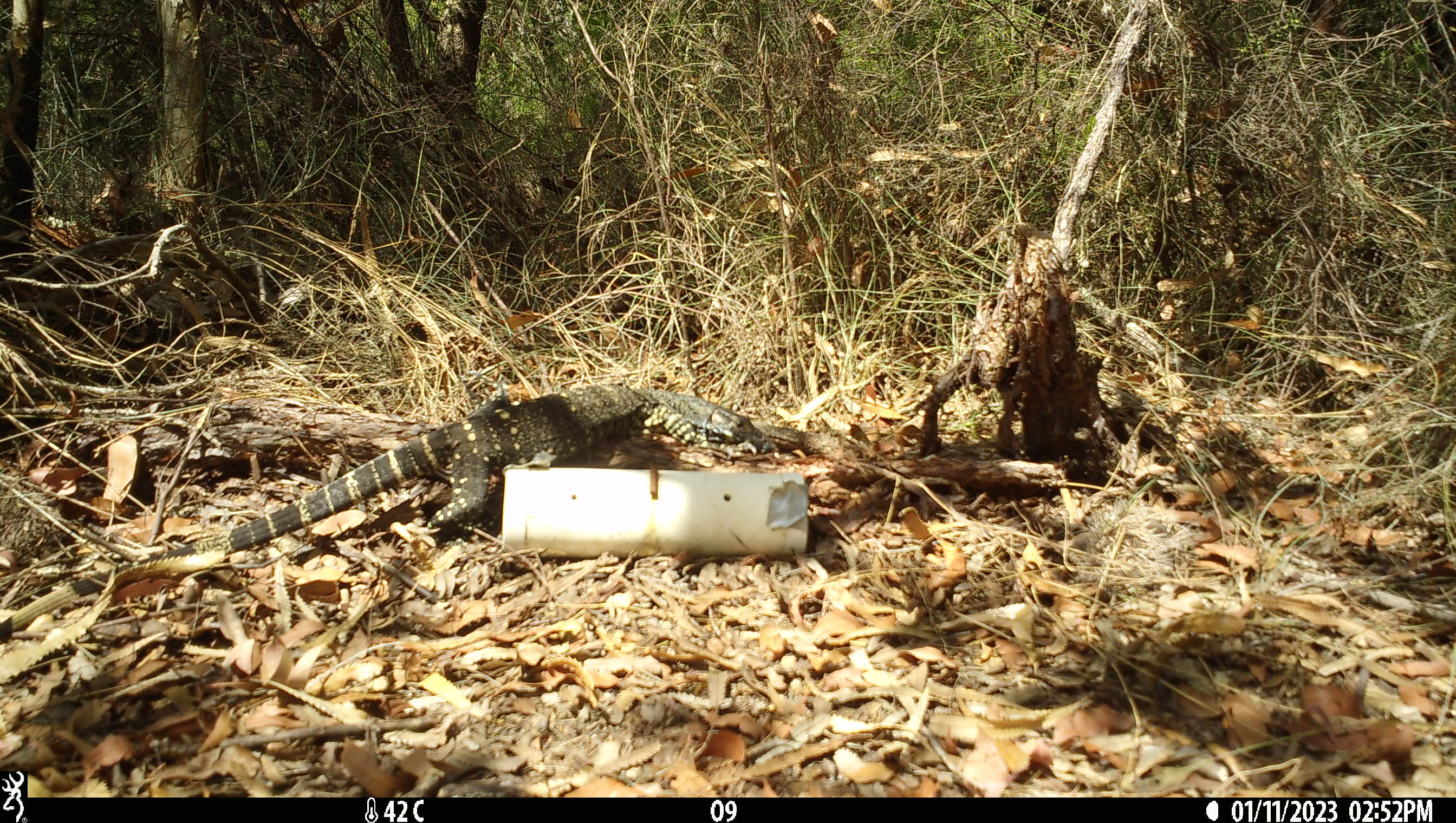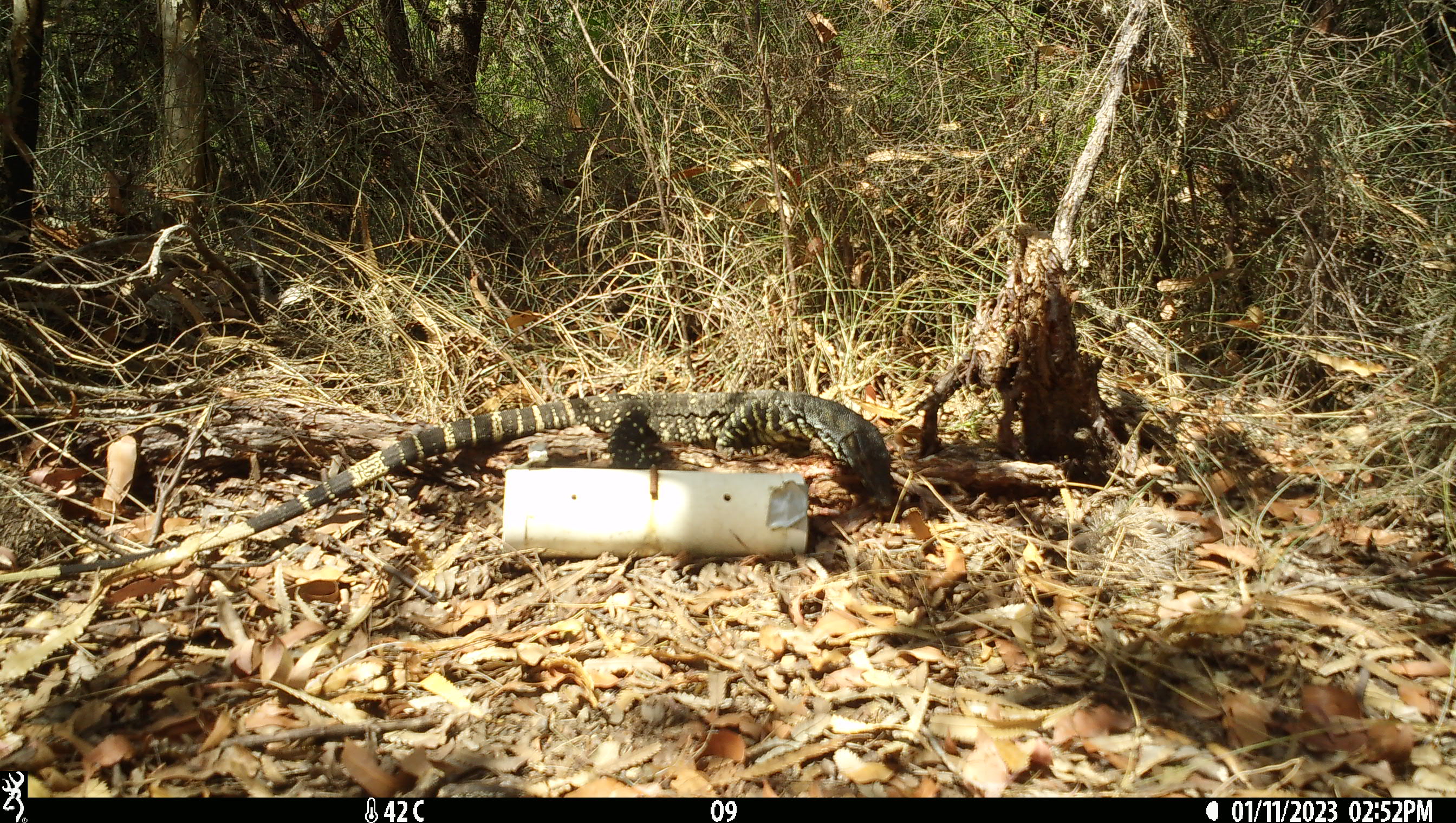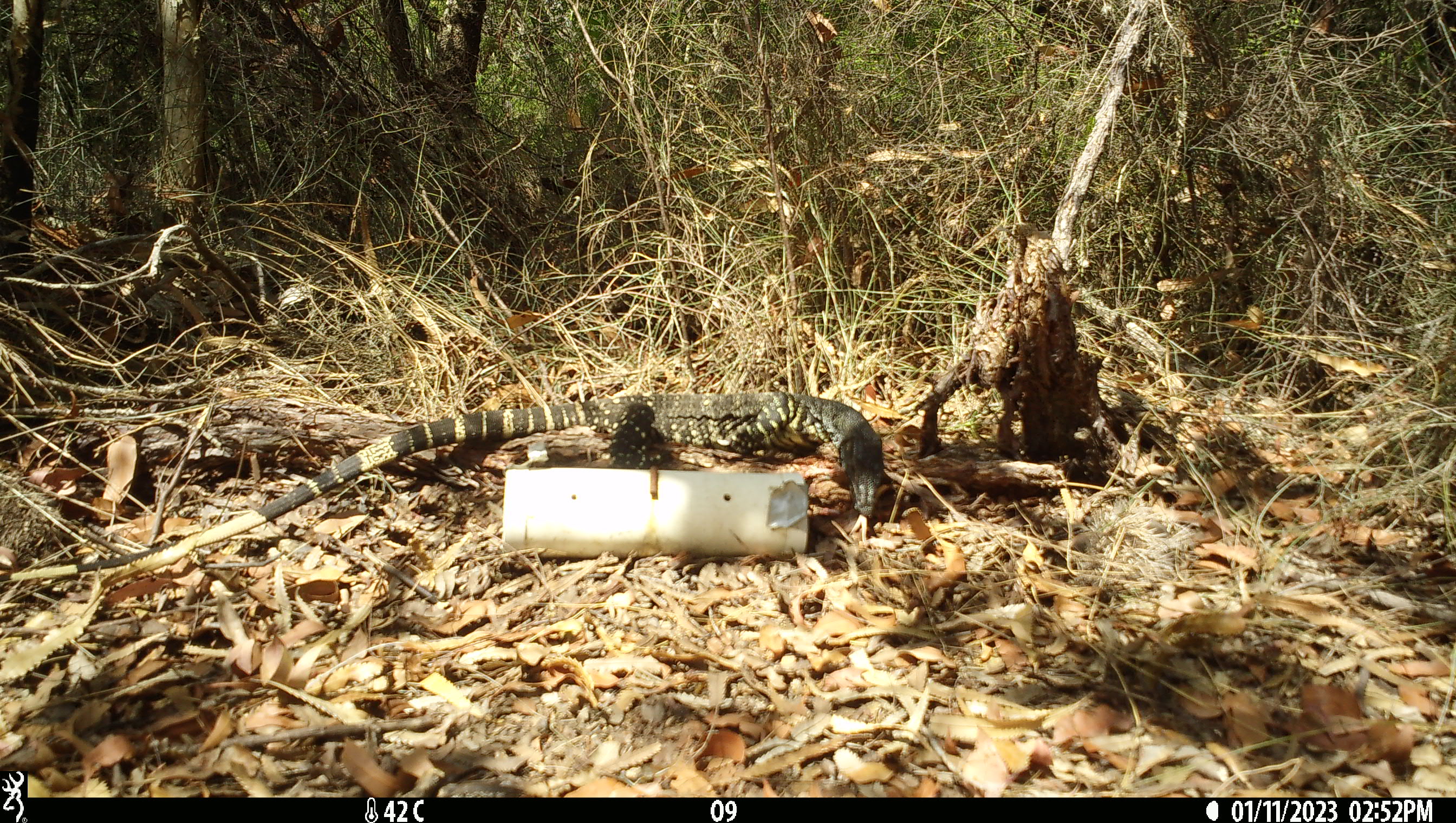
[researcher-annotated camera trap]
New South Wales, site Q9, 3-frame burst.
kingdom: Animalia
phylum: Chordata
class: Reptilia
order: Squamata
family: Varanidae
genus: Varanus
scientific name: Varanus varius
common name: lace monitor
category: goanna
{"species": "goanna (lace monitor) (Varanus varius)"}